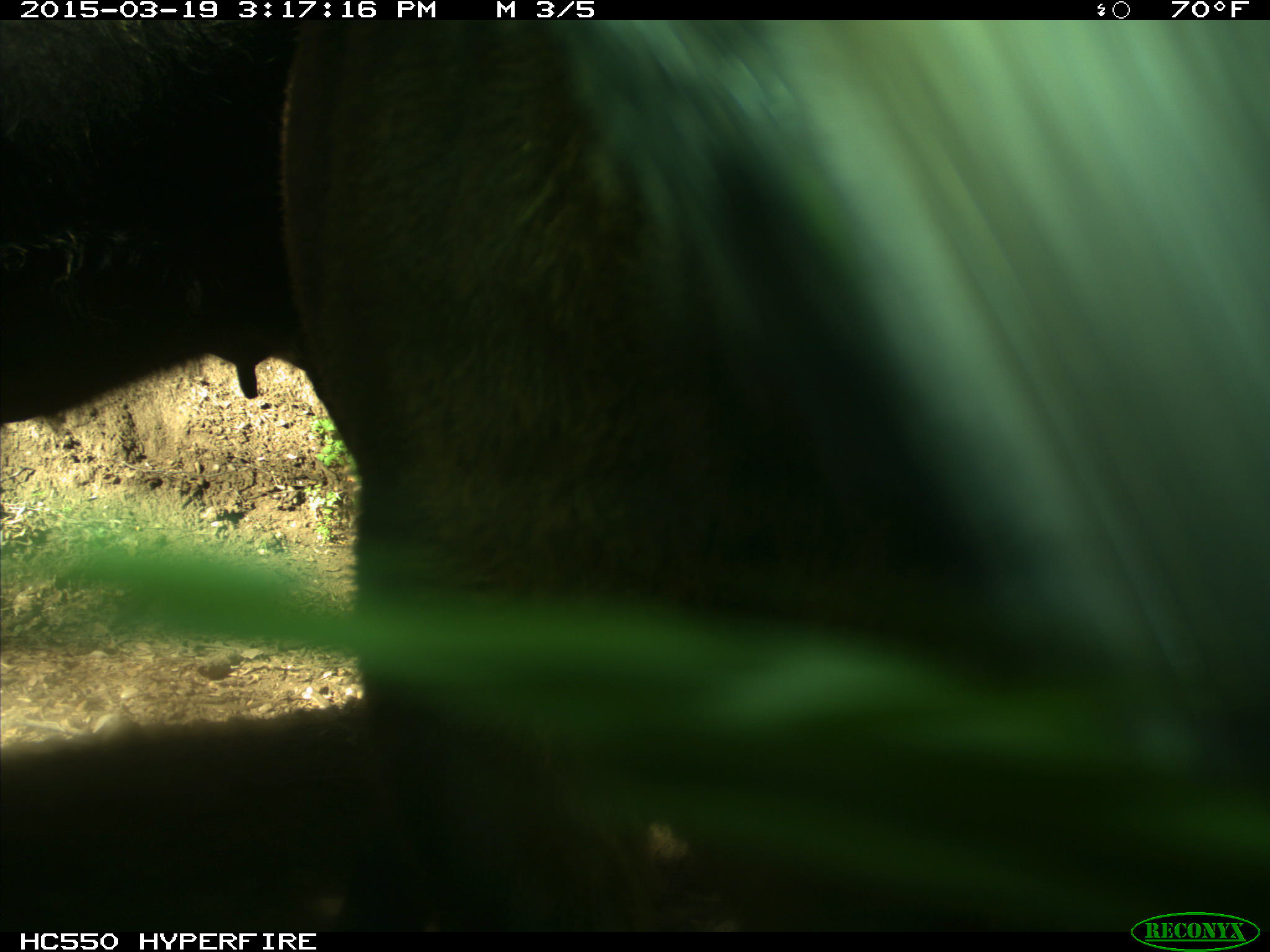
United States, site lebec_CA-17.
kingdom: Animalia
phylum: Chordata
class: Mammalia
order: Artiodactyla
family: Bovidae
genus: Bos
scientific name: Bos taurus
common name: domestic cow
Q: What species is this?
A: Bos taurus (domestic cow).